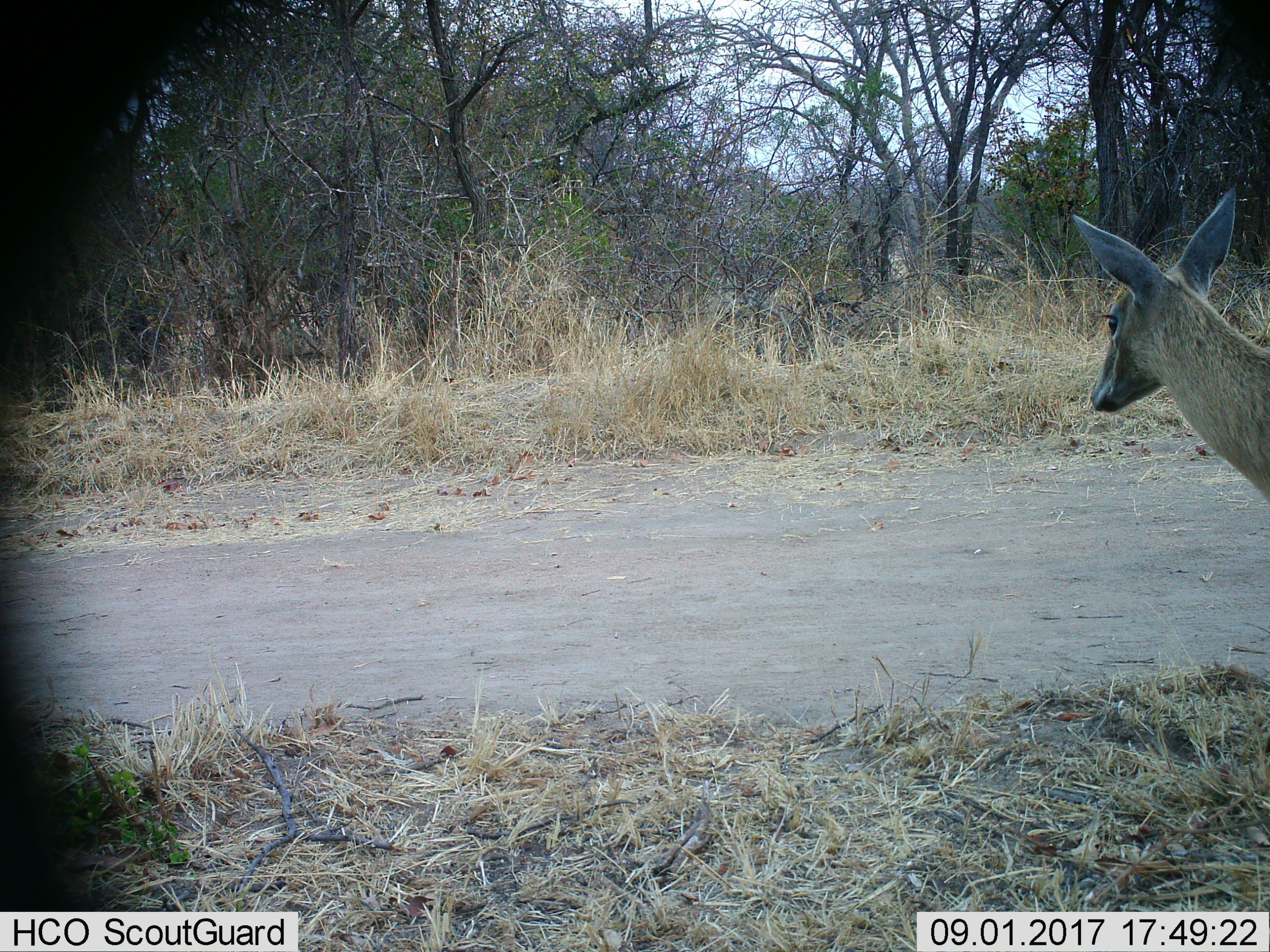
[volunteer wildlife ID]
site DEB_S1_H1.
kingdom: Animalia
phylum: Chordata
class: Mammalia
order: Artiodactyla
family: Bovidae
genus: Sylvicapra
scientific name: Sylvicapra grimmia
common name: common duiker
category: duikercommongrey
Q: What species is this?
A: Duikercommongrey (common duiker) (Sylvicapra grimmia).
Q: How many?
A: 1.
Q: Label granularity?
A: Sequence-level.